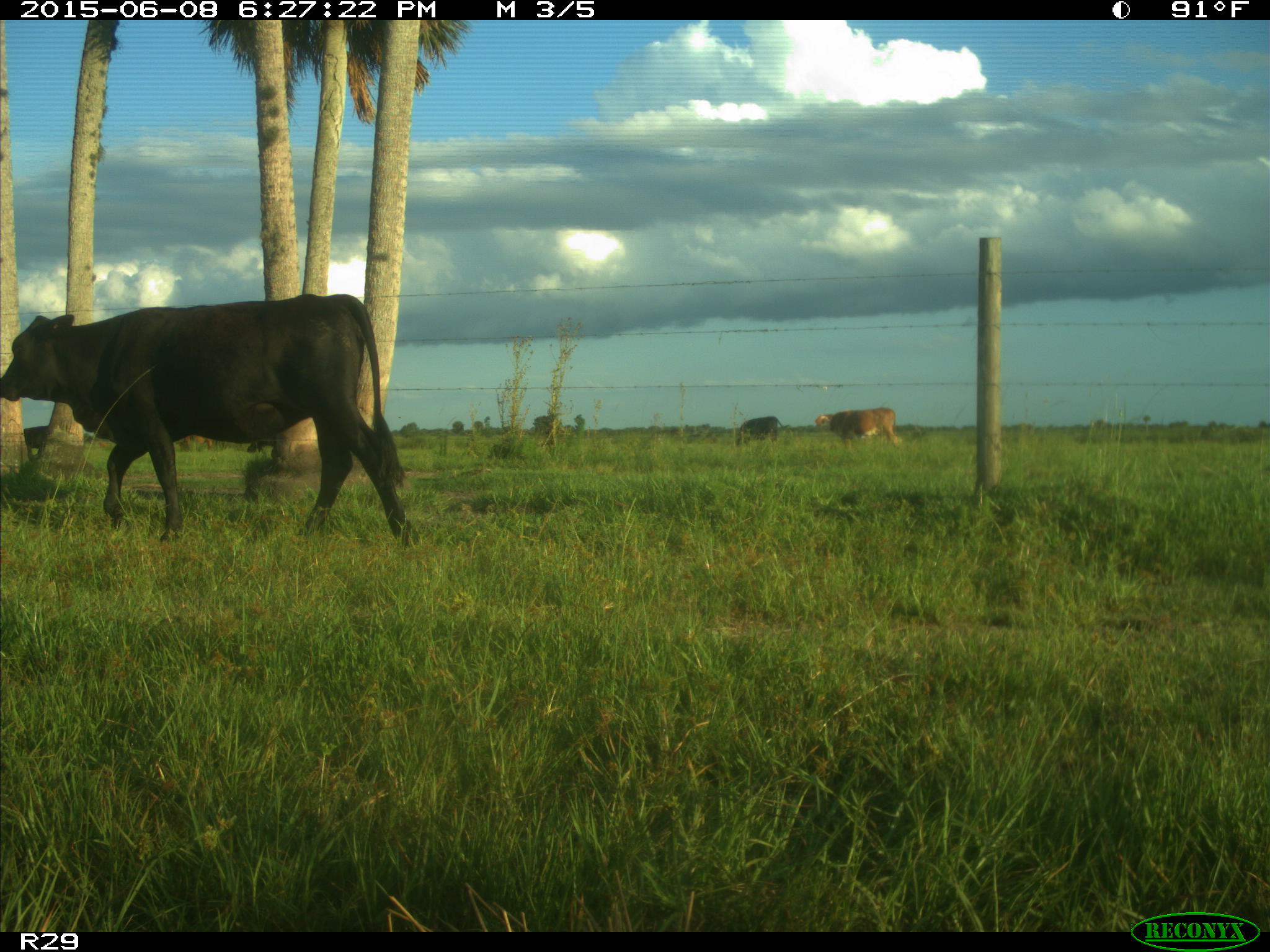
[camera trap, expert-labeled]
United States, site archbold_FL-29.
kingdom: Animalia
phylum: Chordata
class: Mammalia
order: Artiodactyla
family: Bovidae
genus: Bos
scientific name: Bos taurus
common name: domestic cow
Bos taurus (domestic cow).